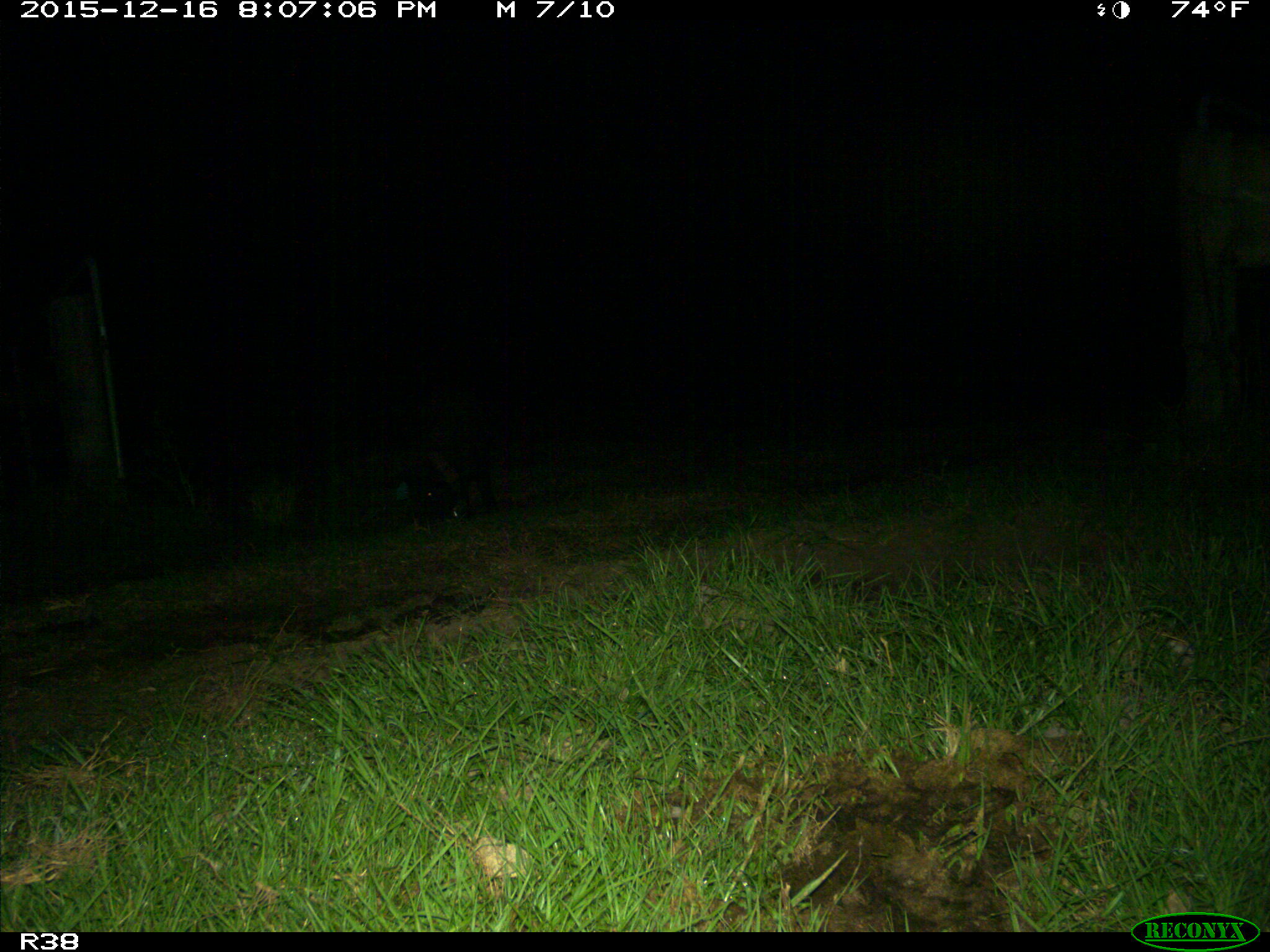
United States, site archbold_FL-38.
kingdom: Animalia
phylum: Chordata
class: Mammalia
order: Artiodactyla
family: Suidae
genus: Sus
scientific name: Sus scrofa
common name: wild boar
Sus scrofa (wild boar).